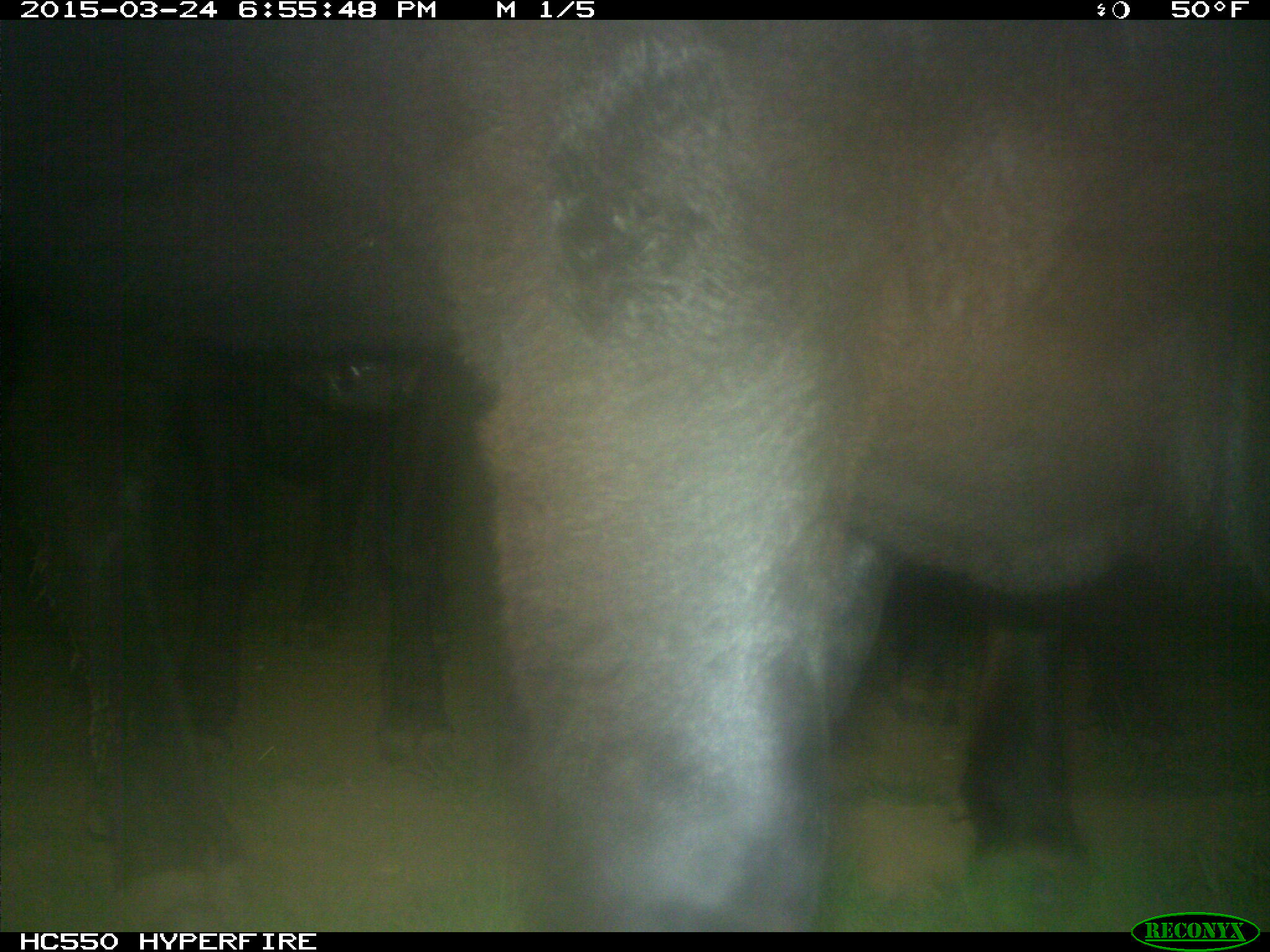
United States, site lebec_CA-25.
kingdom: Animalia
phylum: Chordata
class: Mammalia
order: Artiodactyla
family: Bovidae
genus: Bos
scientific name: Bos taurus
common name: domestic cow